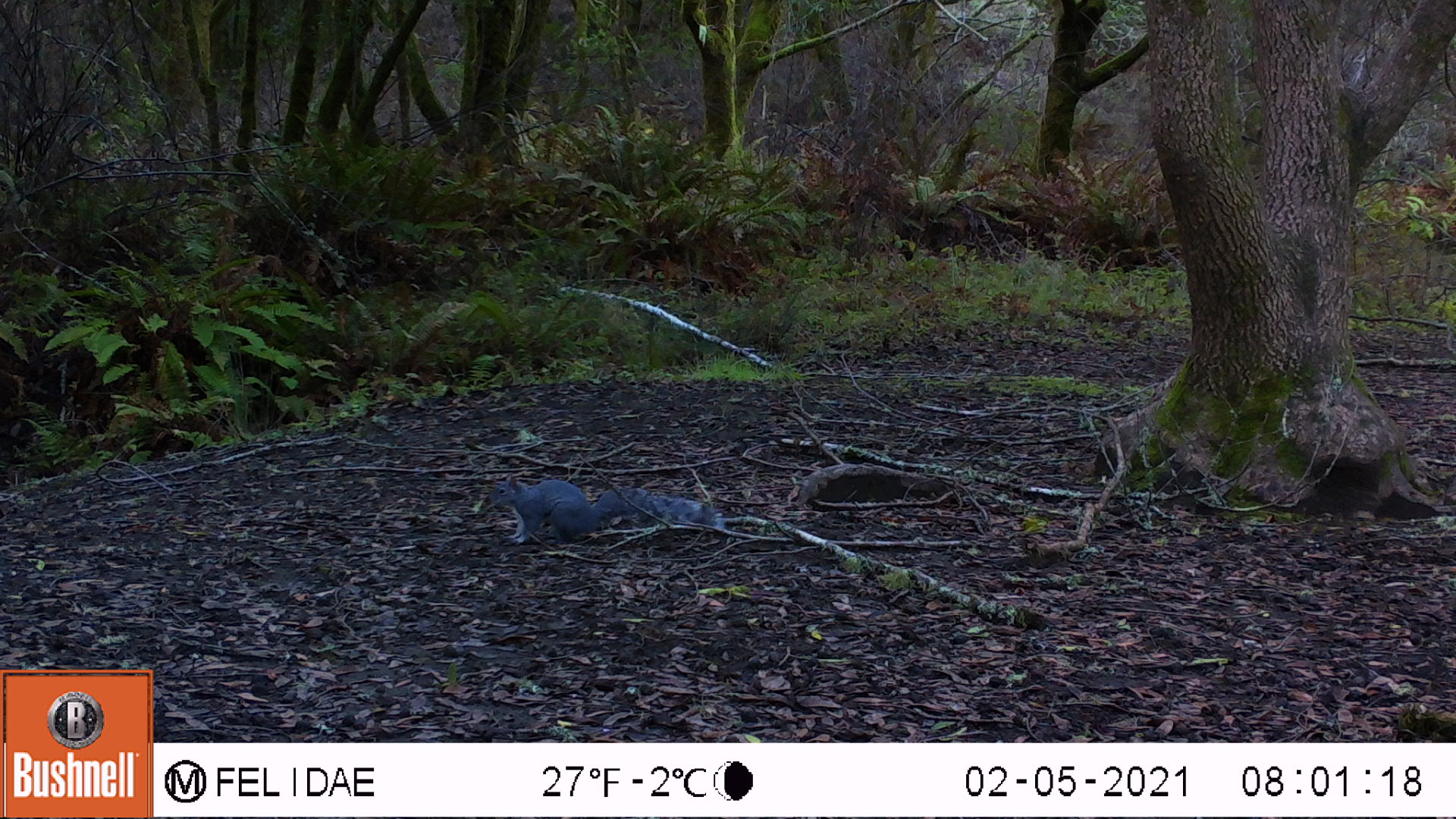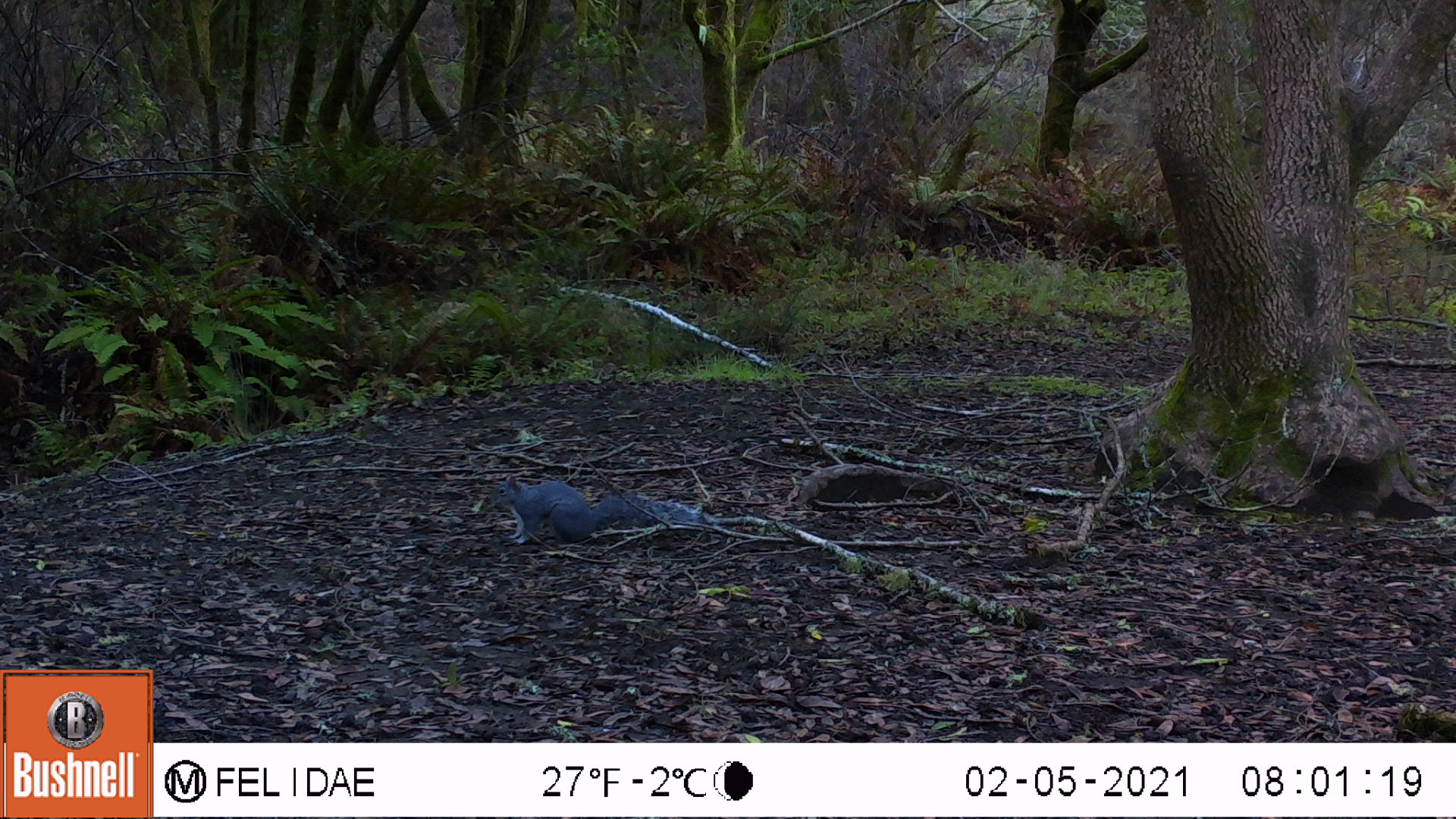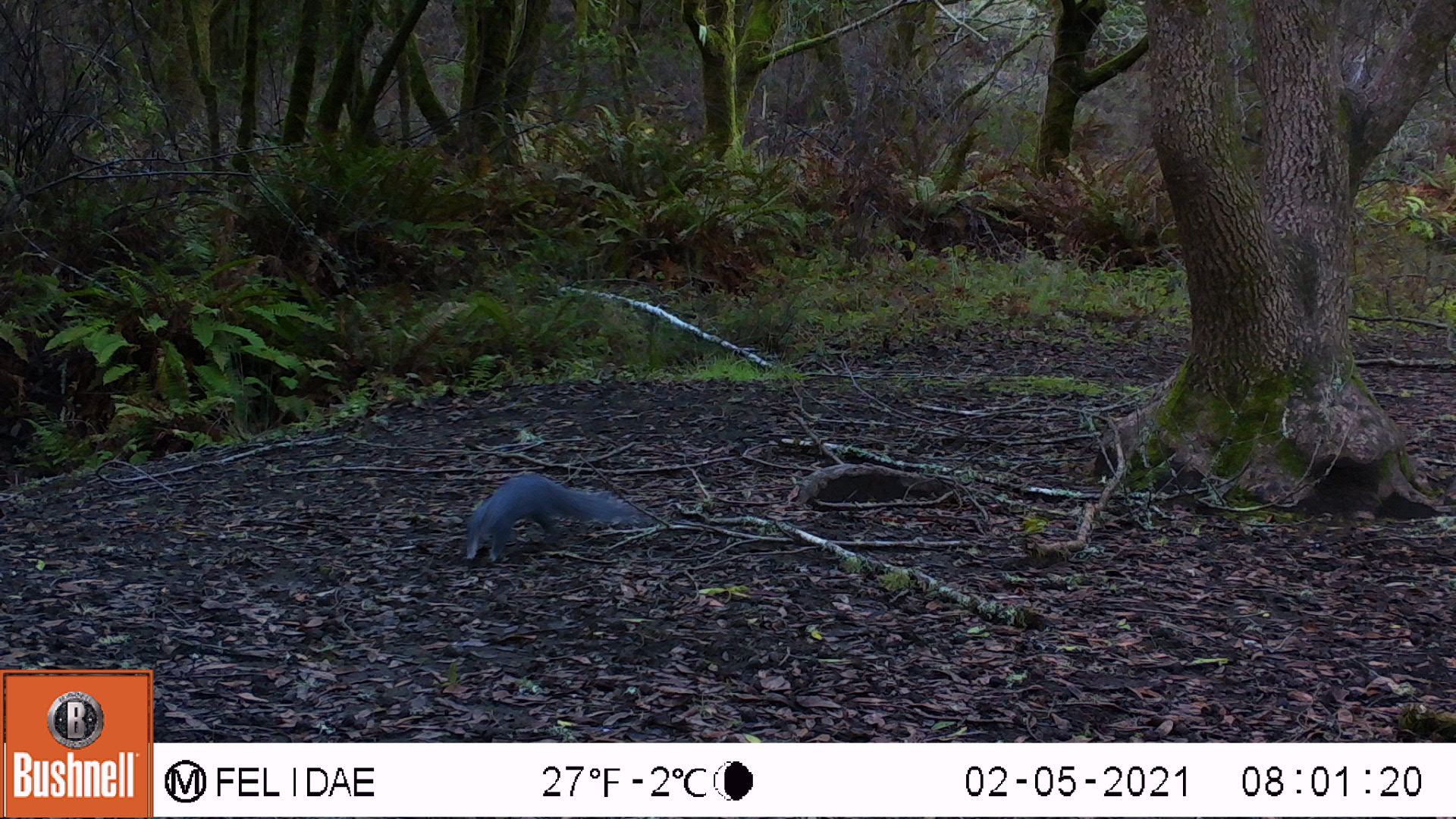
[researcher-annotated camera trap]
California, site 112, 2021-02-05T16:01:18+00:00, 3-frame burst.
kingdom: Animalia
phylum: Chordata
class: Mammalia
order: Rodentia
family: Sciuridae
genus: Sciurus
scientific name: Sciurus griseus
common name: western gray squirrel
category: western grey squirrel